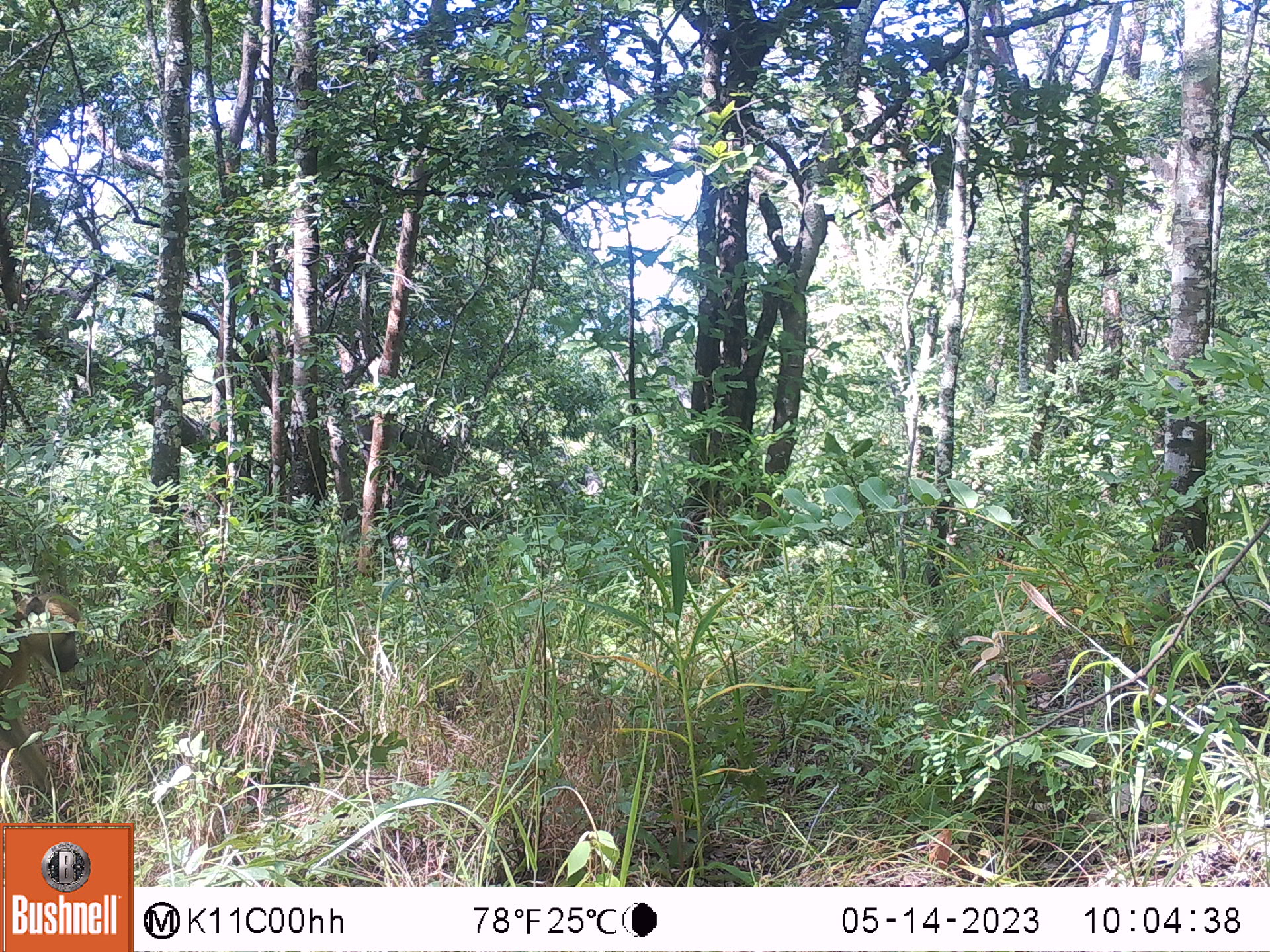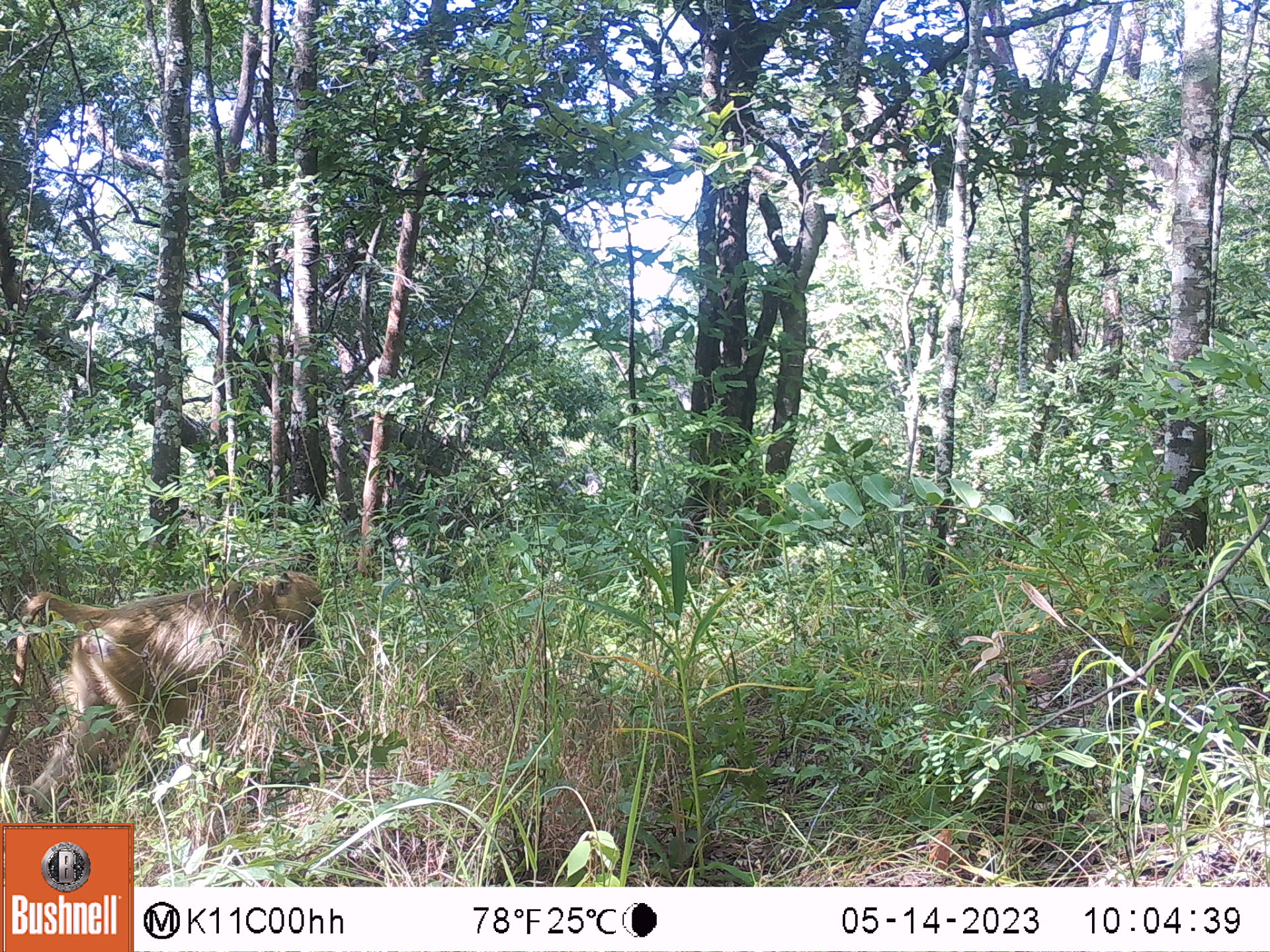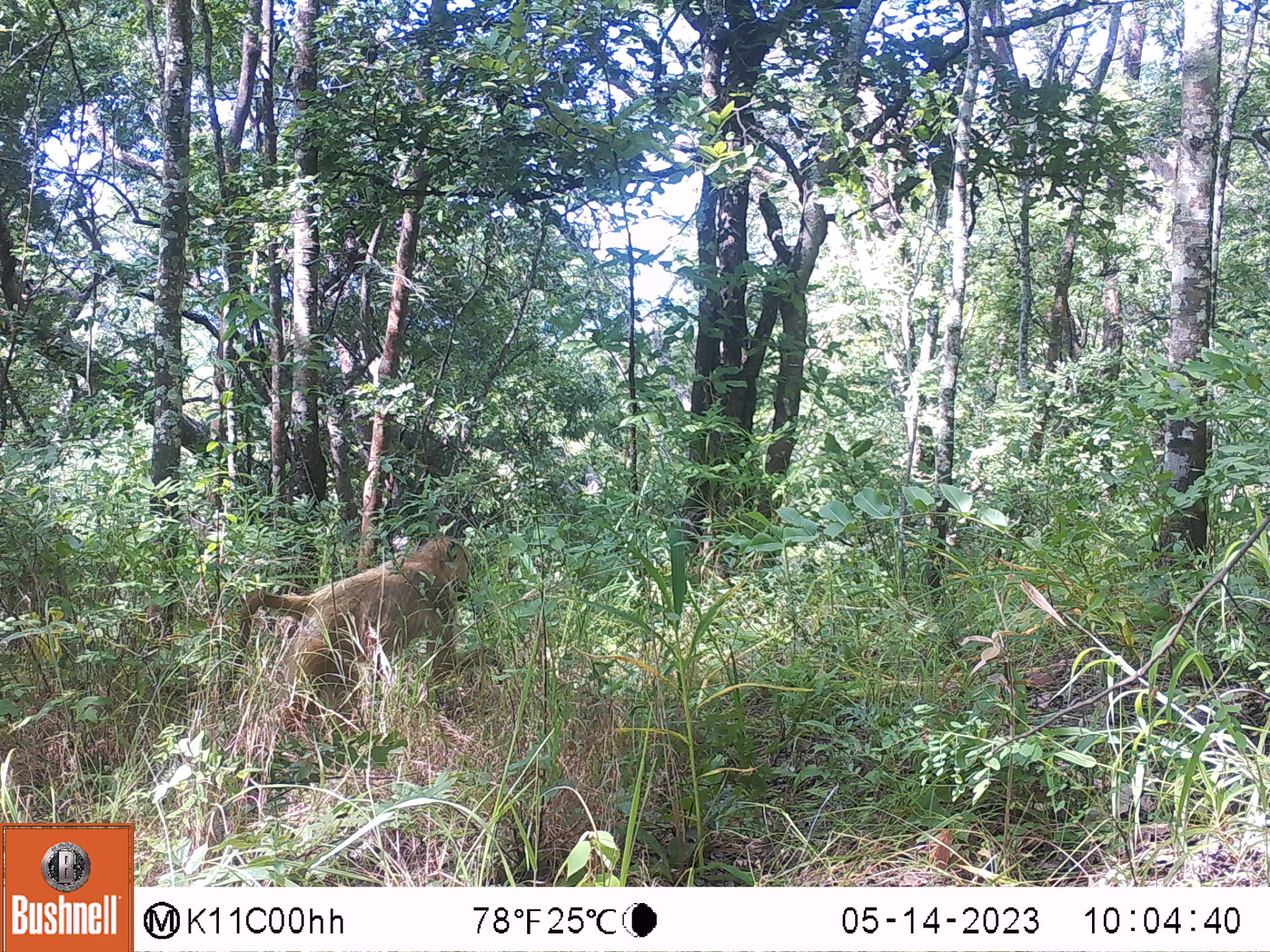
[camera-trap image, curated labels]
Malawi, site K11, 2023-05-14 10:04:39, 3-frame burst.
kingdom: Animalia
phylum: Chordata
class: Mammalia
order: Primates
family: Cercopithecidae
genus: Papio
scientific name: Papio cynocephalus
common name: yellow baboon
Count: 1.